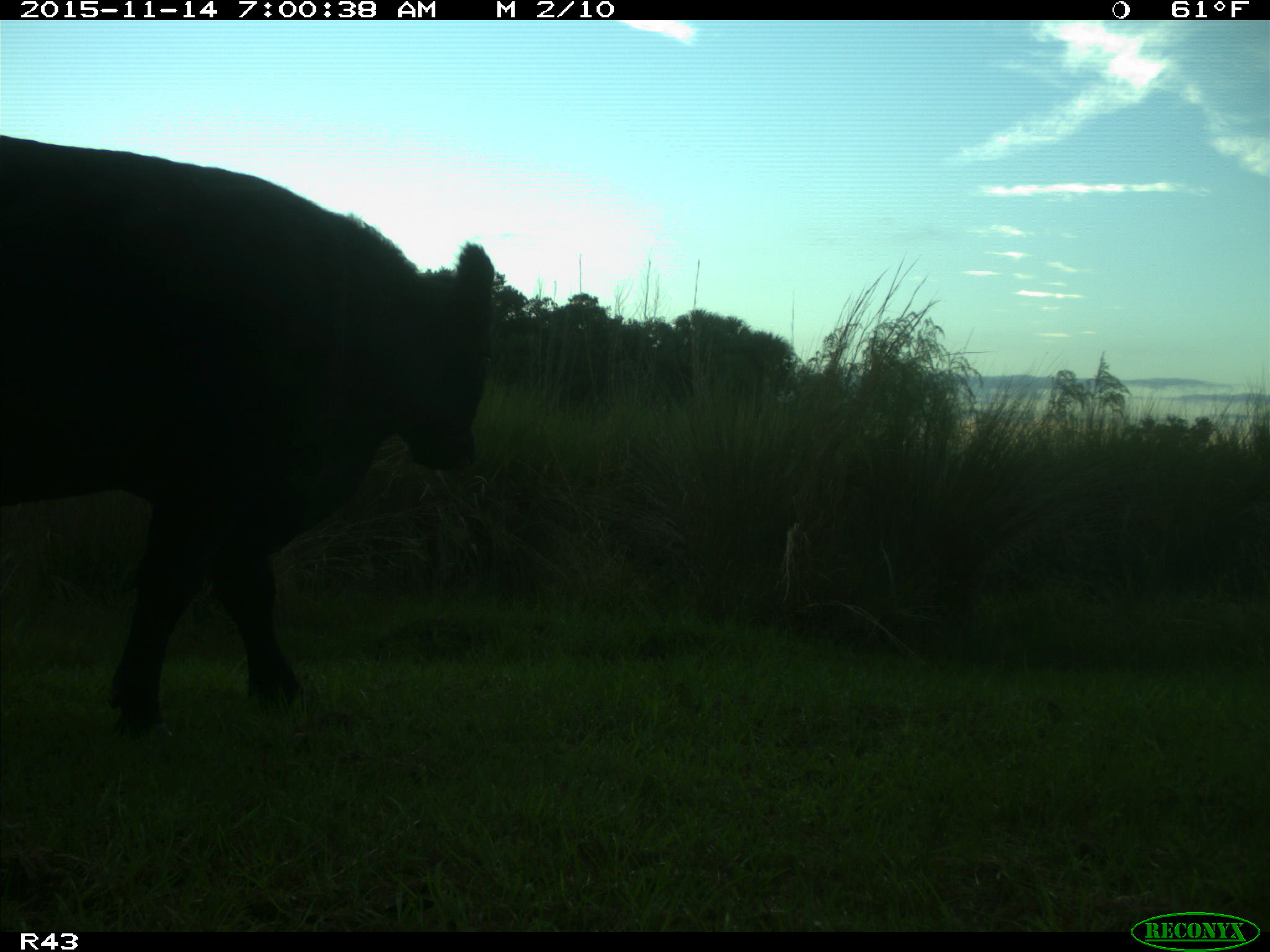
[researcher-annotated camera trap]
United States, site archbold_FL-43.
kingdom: Animalia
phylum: Chordata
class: Mammalia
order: Artiodactyla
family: Bovidae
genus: Bos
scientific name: Bos taurus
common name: domestic cow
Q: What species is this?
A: Bos taurus (domestic cow).